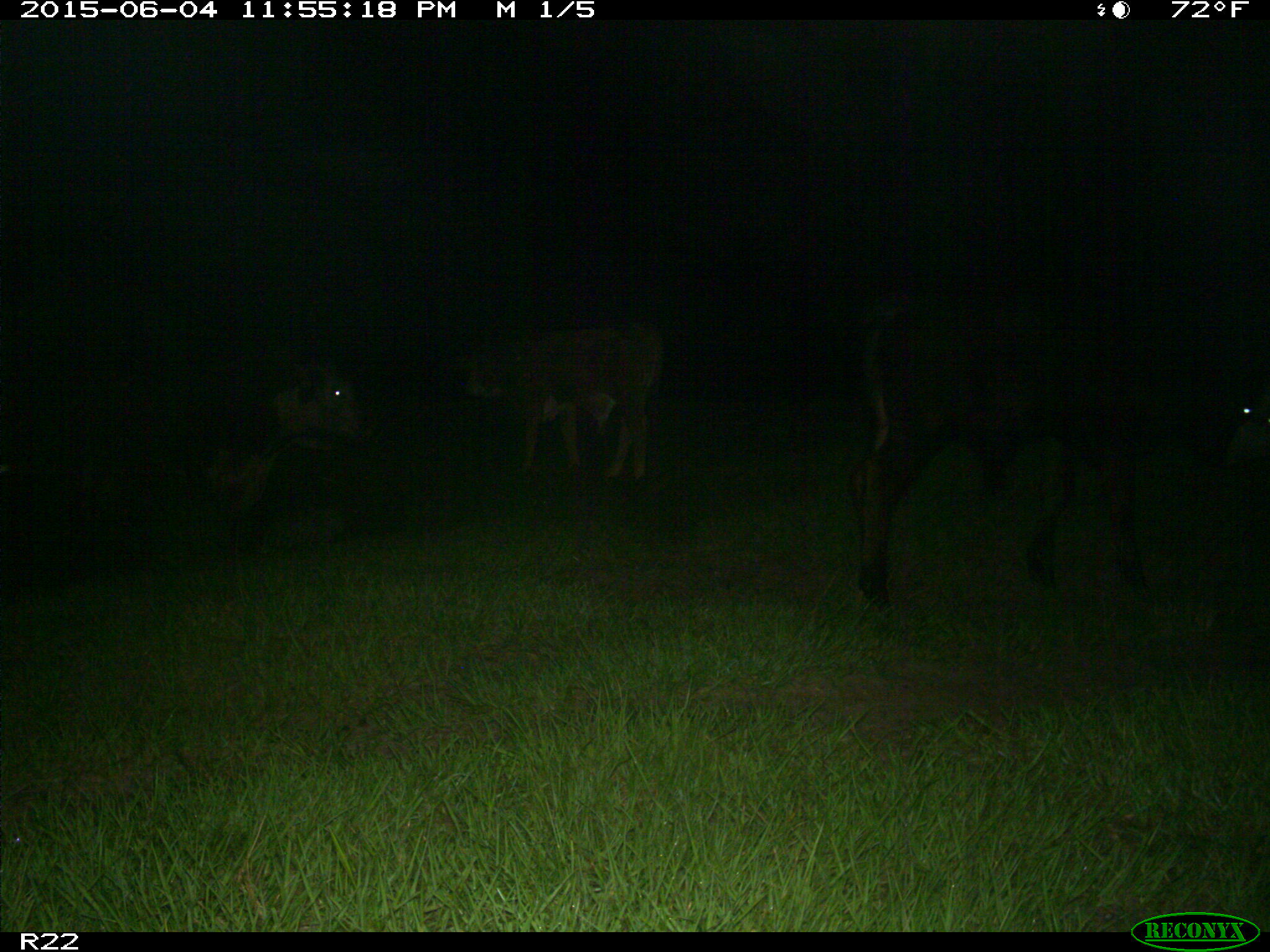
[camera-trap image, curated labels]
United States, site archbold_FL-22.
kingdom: Animalia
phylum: Chordata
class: Mammalia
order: Artiodactyla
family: Bovidae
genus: Bos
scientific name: Bos taurus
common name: domestic cow